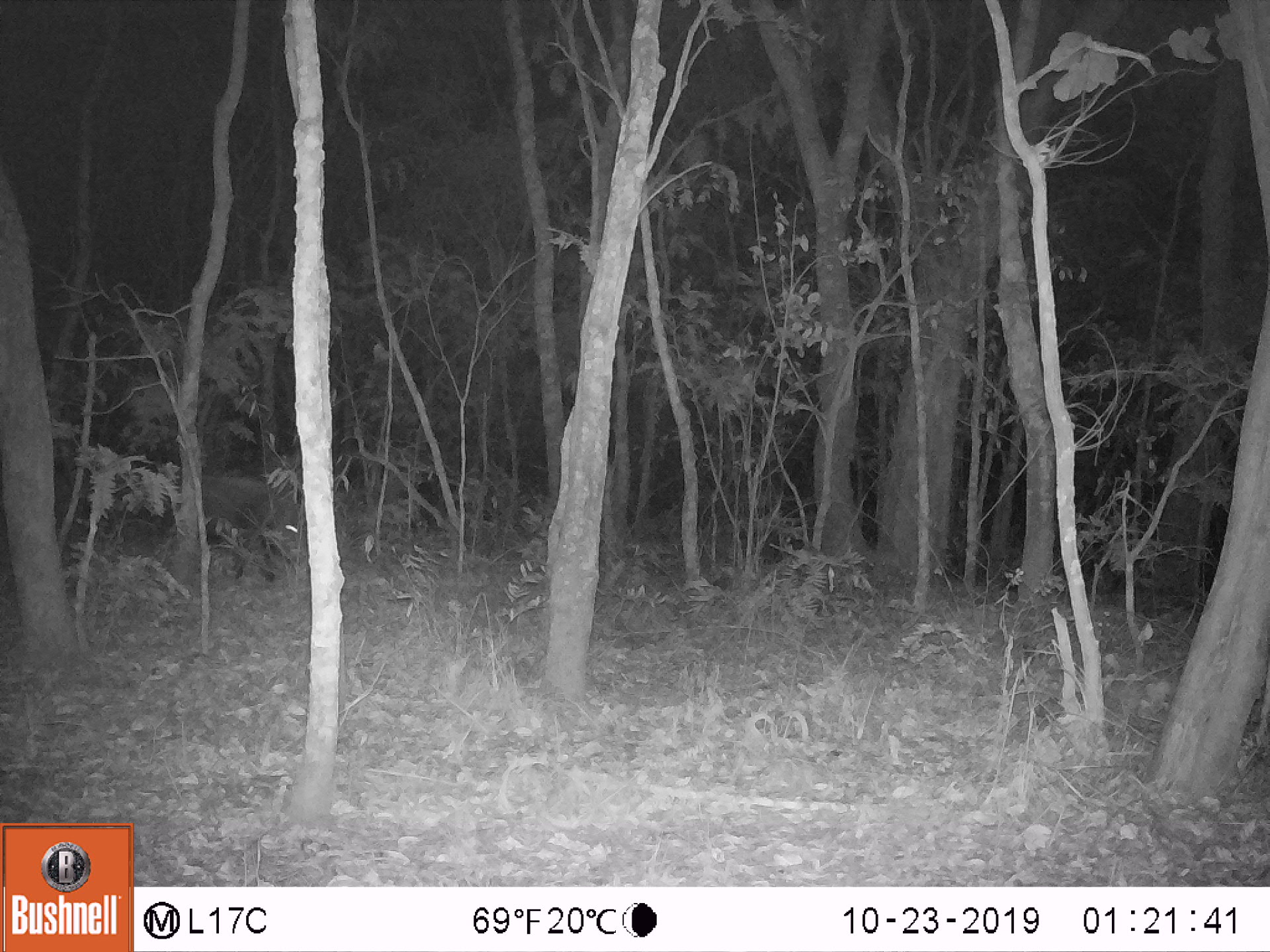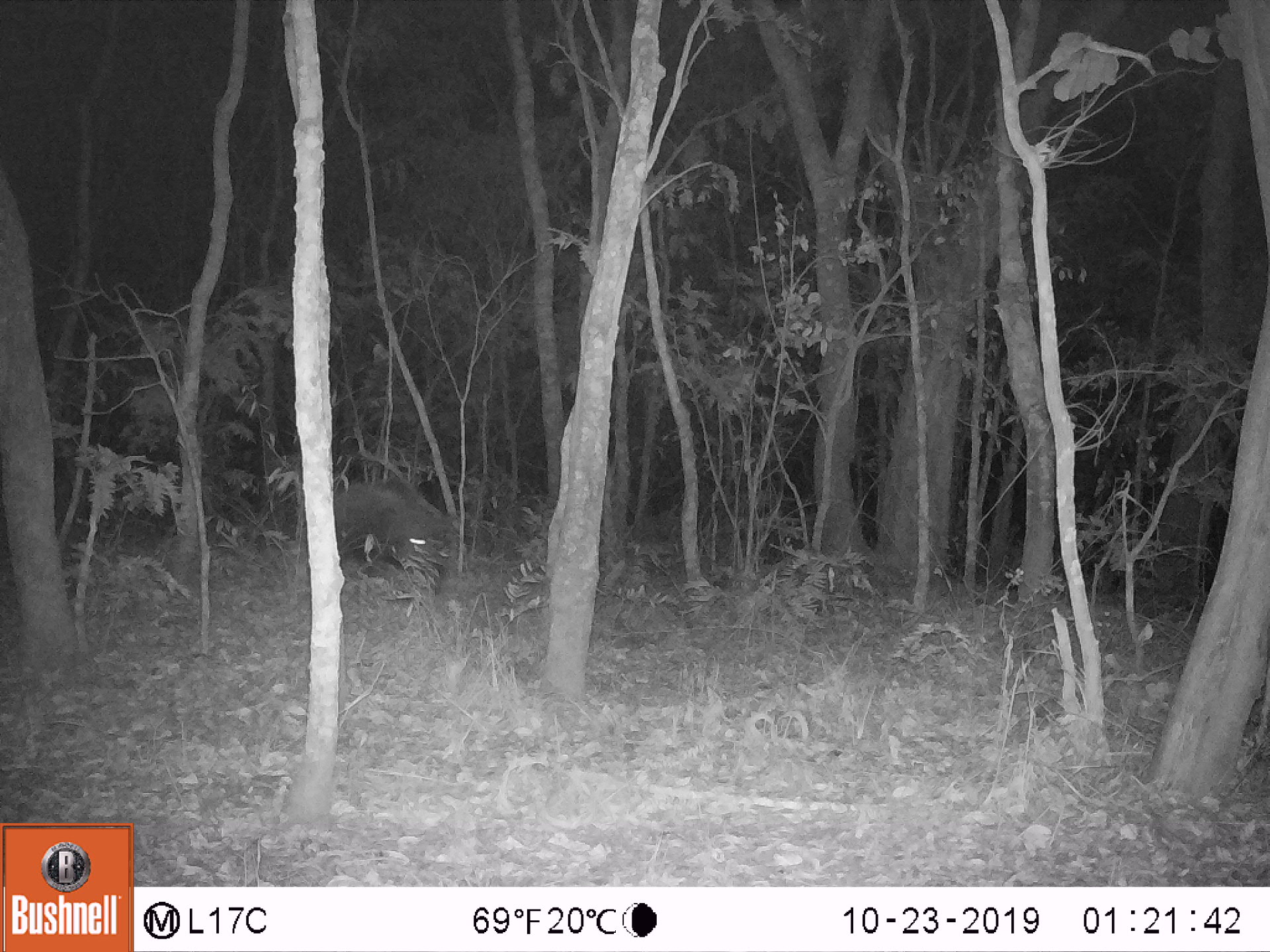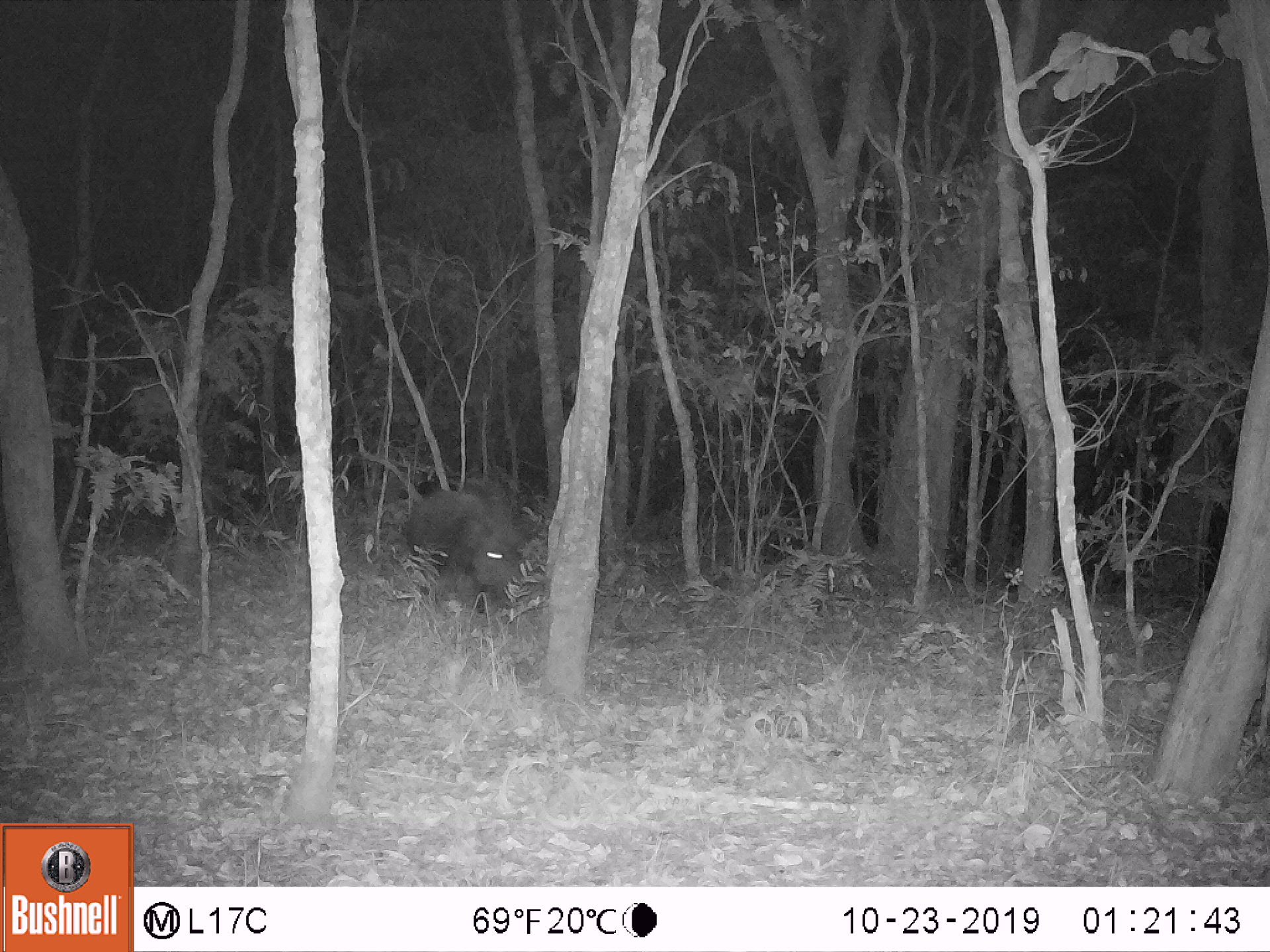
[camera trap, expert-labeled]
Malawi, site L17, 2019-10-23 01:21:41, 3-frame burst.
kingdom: Animalia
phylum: Chordata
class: Mammalia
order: Artiodactyla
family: Suidae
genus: Potamochoerus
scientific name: Potamochoerus larvatus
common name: bushpig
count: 1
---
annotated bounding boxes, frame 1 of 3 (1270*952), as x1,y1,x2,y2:
bushpig: 195,462,306,579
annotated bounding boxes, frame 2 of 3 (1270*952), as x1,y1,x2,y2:
bushpig: 331,471,449,590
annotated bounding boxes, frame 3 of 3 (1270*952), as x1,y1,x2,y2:
bushpig: 406,466,526,616